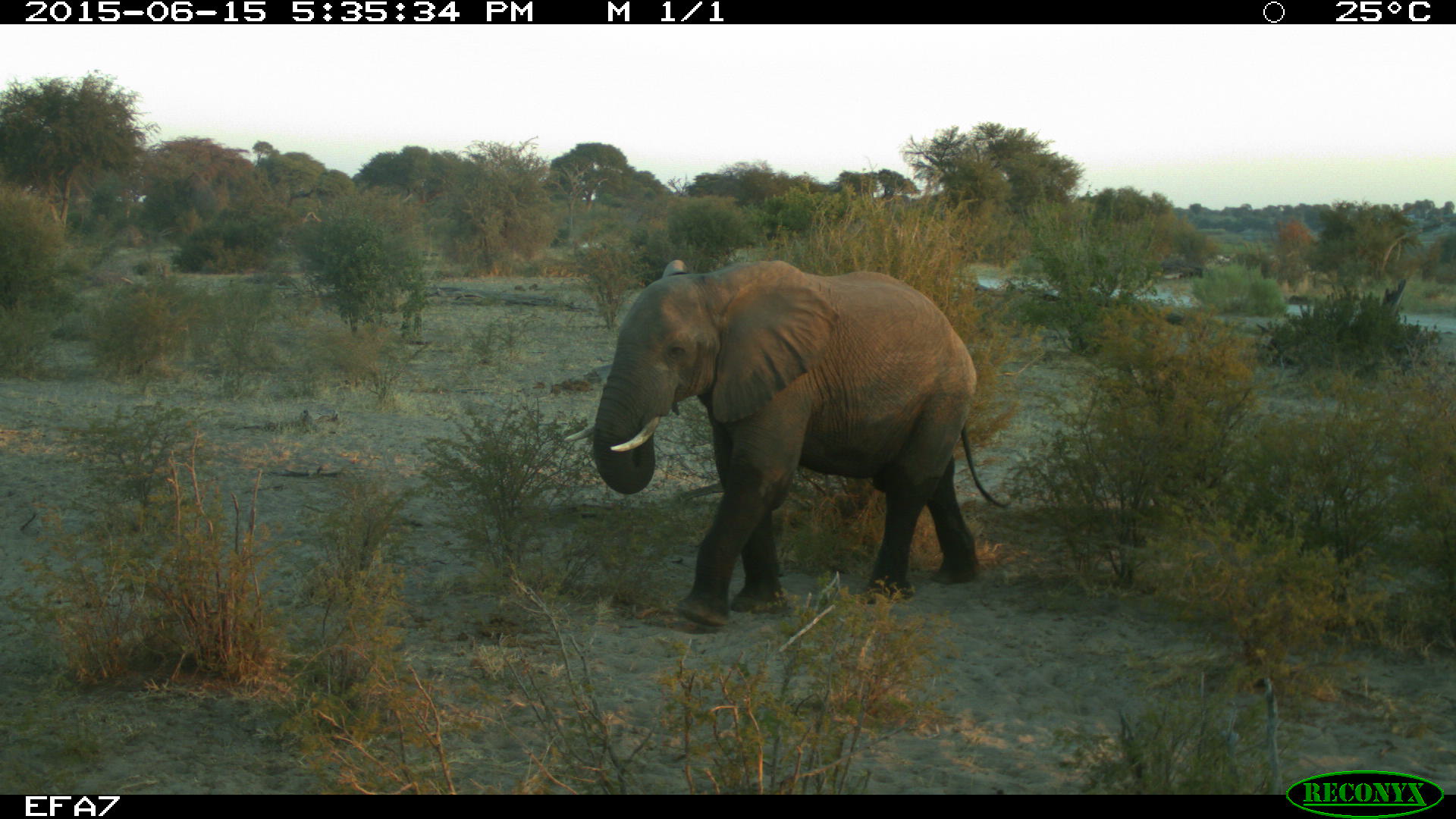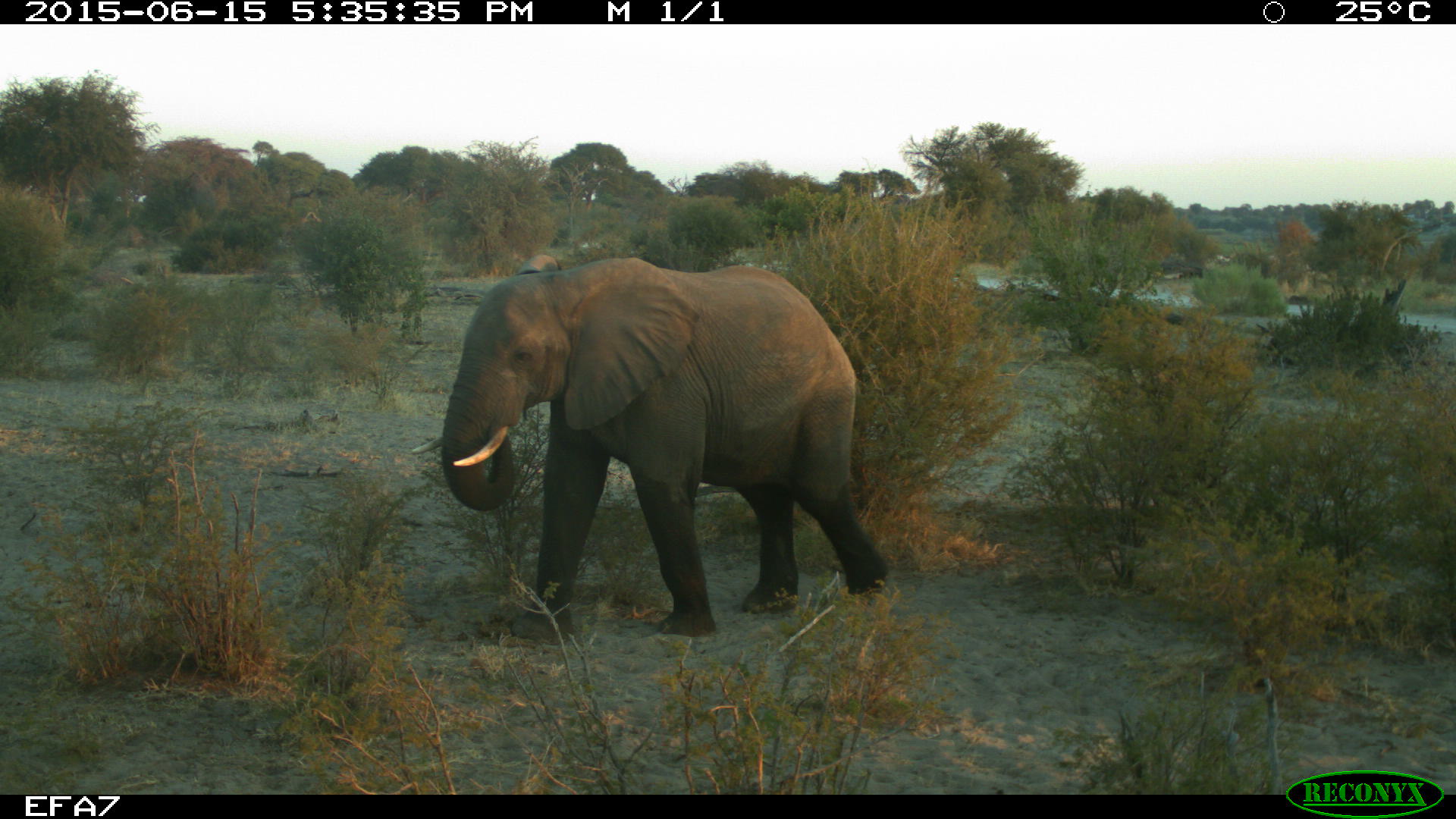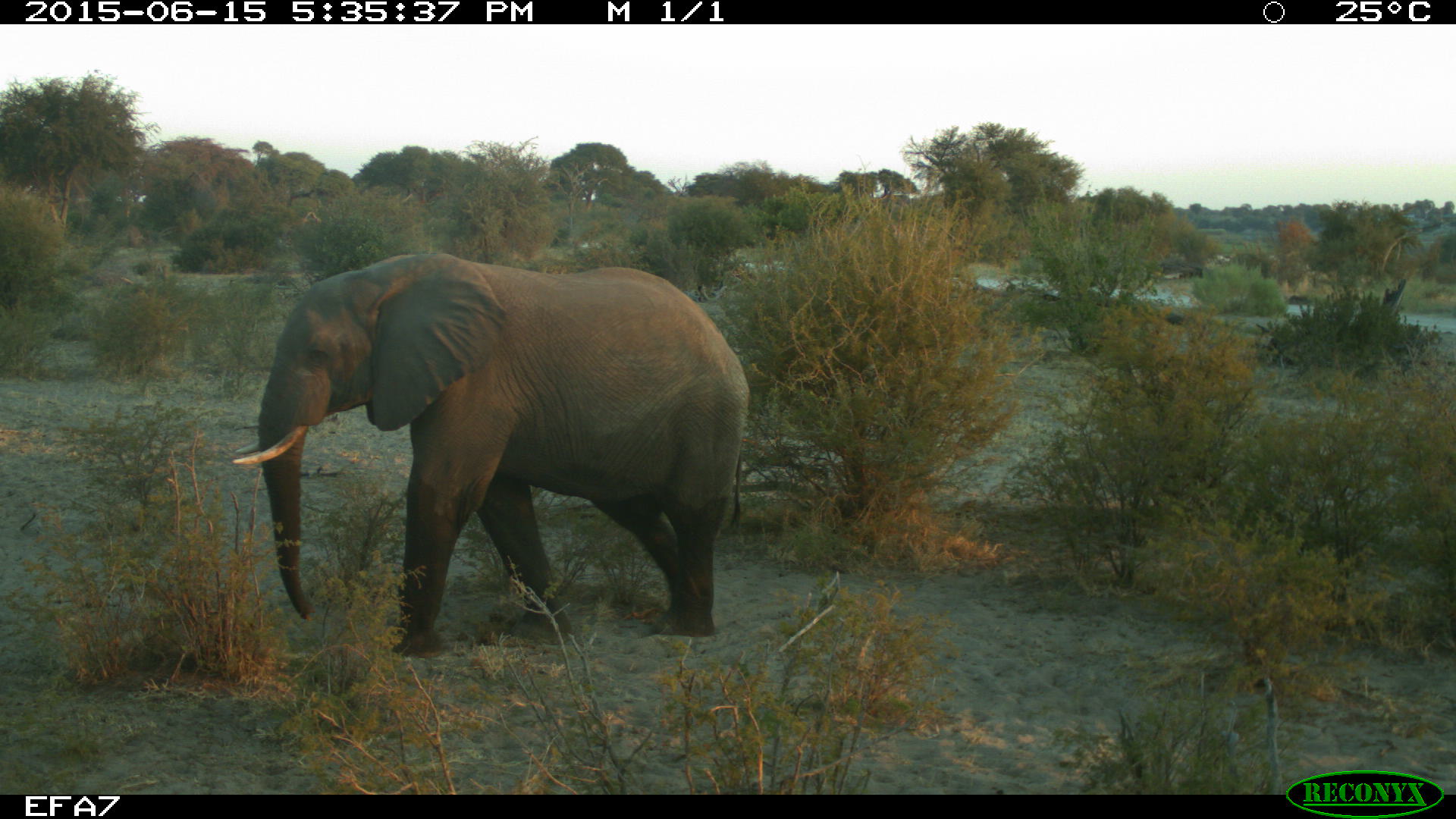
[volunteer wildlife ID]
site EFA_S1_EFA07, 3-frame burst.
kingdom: Animalia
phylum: Chordata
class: Mammalia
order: Proboscidea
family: Elephantidae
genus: Loxodonta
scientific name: Loxodonta africana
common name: african bush elephant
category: elephant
Elephant (african bush elephant) (Loxodonta africana), count 1. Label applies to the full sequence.